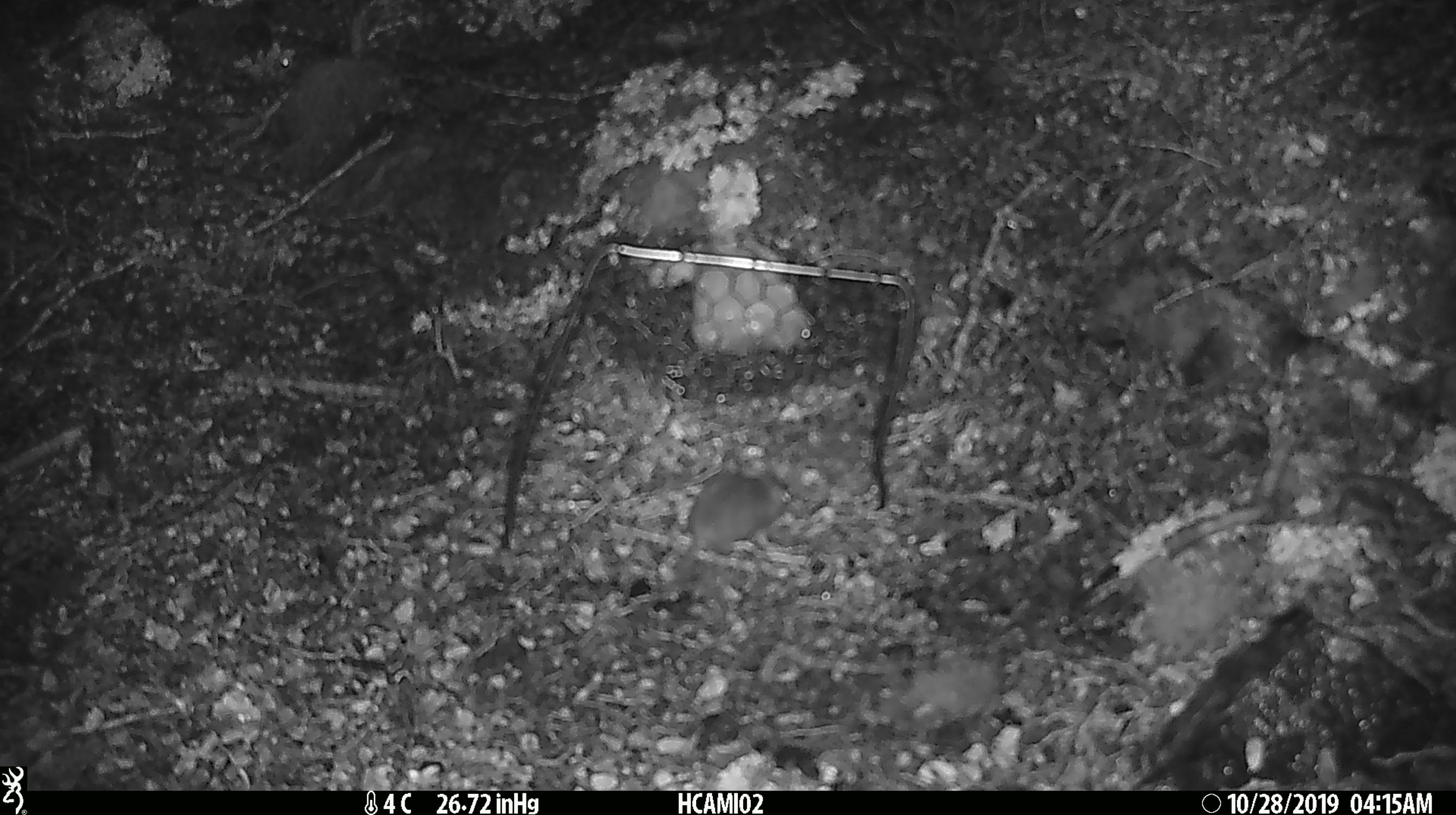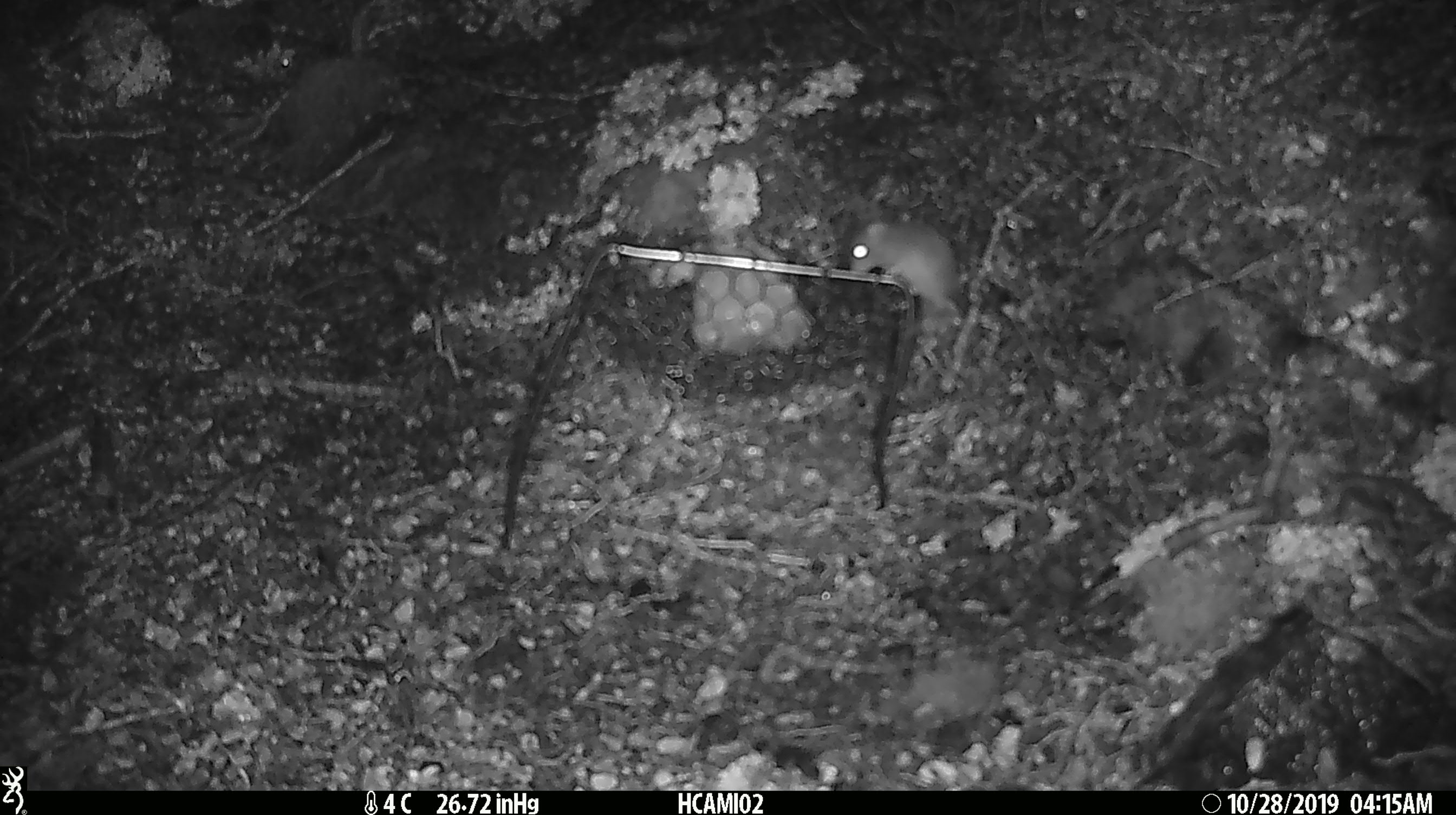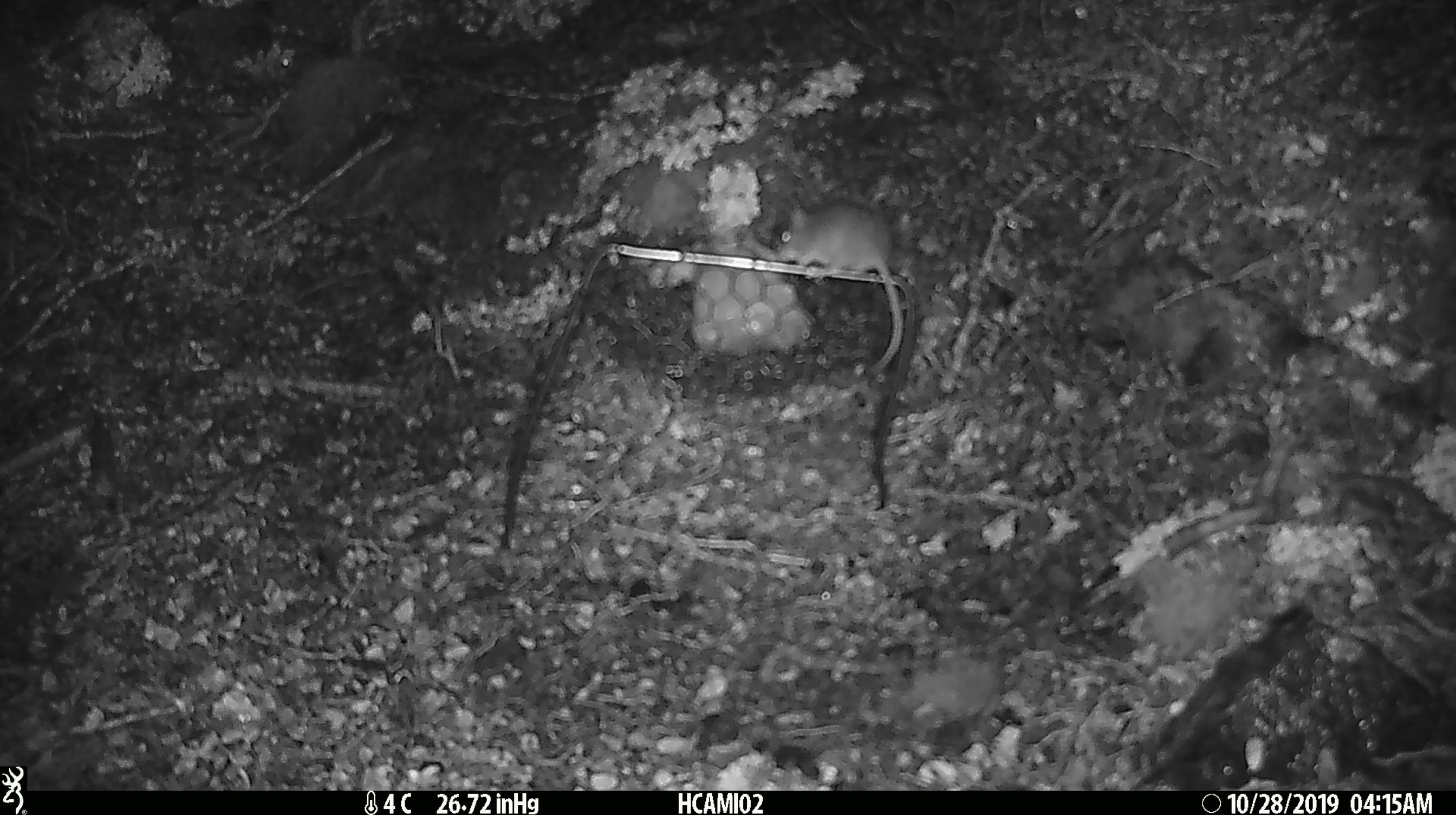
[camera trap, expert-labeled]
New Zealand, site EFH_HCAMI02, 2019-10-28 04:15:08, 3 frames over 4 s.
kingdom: Animalia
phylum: Chordata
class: Mammalia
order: Rodentia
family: Muridae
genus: Mus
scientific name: Mus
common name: mouse